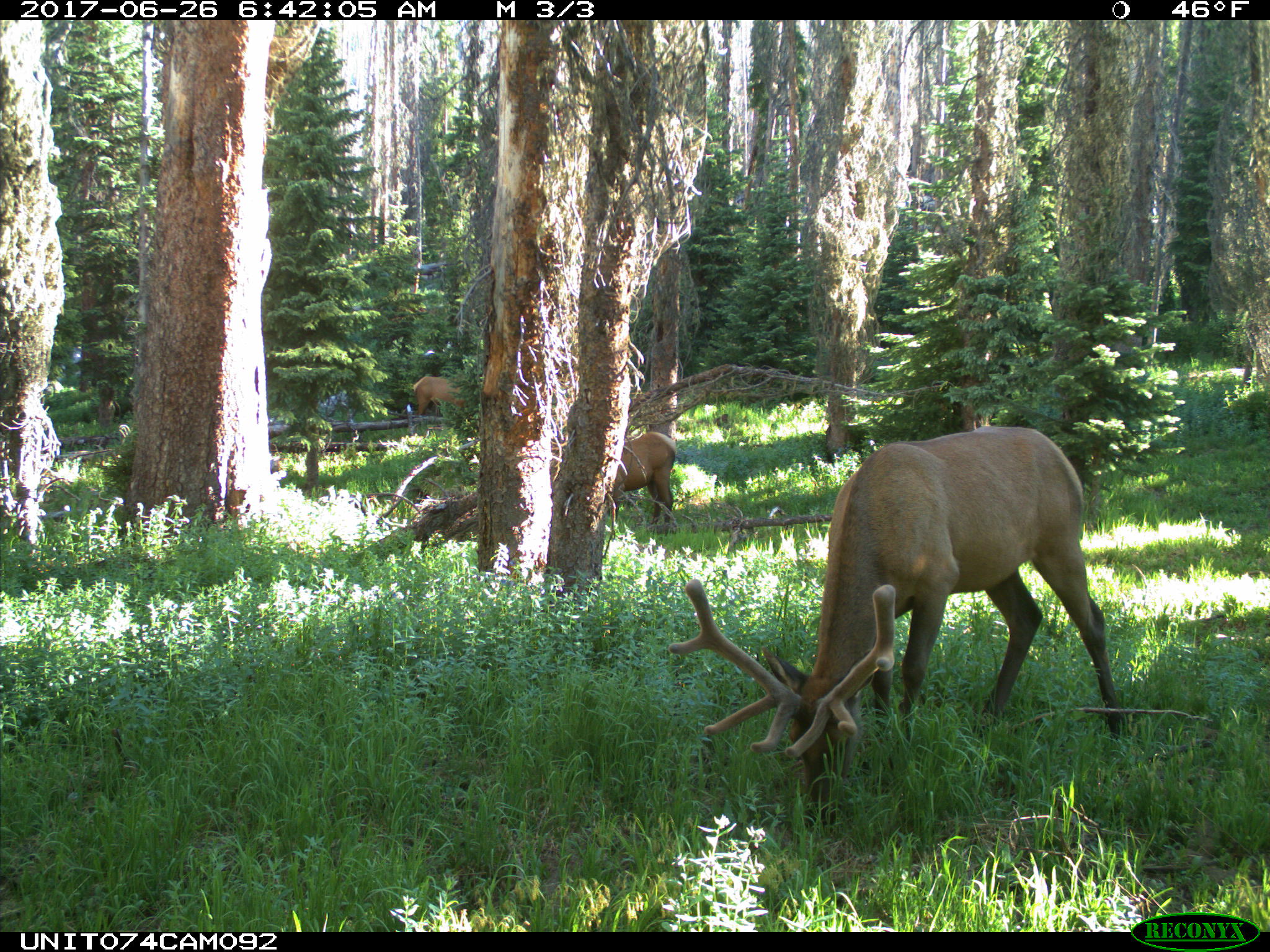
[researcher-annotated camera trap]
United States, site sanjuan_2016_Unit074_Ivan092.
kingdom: Animalia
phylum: Chordata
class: Mammalia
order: Artiodactyla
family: Cervidae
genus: Cervus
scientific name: Cervus elaphus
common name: red deer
Cervus elaphus (red deer).